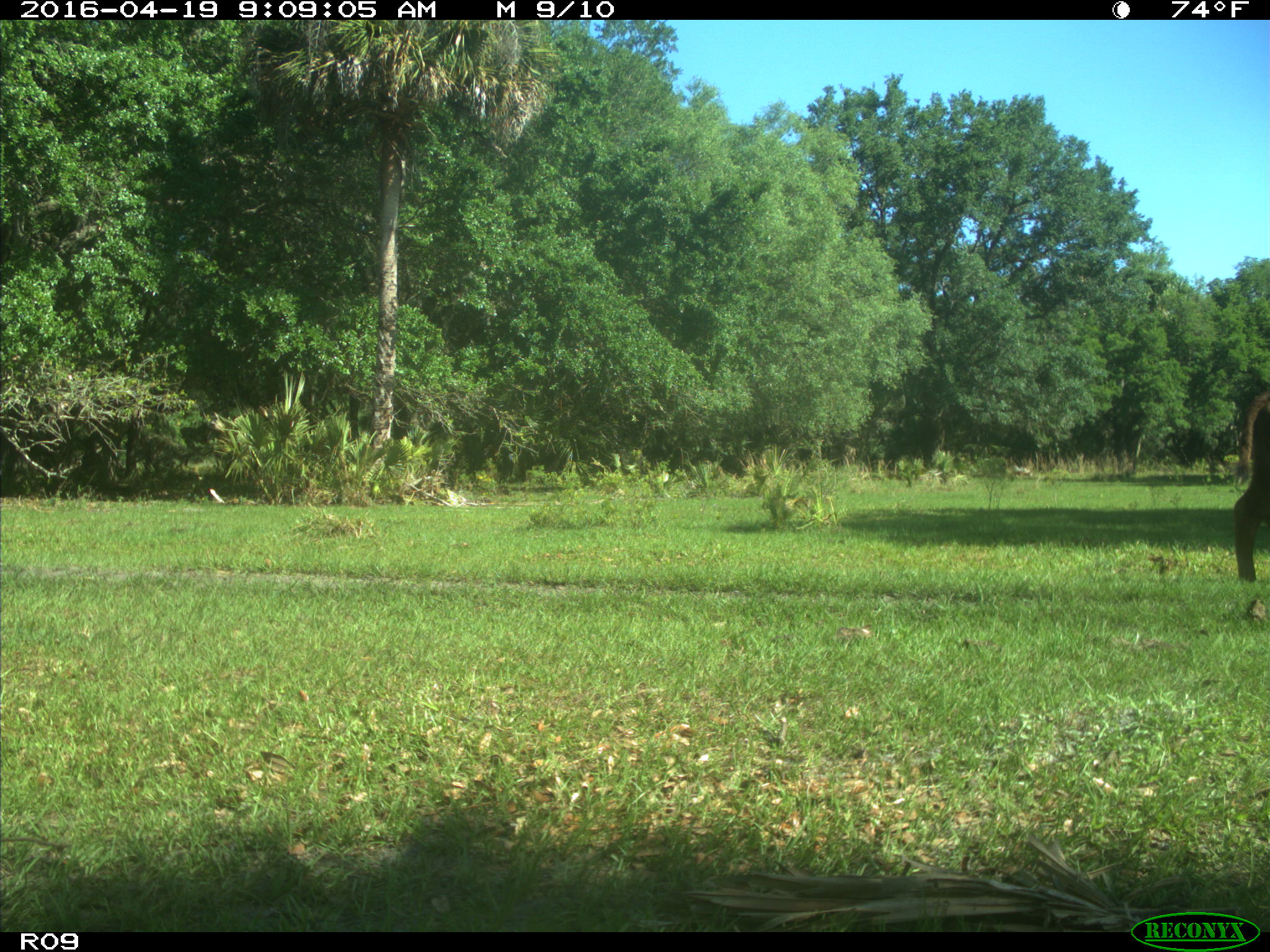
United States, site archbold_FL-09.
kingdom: Animalia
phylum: Chordata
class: Mammalia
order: Artiodactyla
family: Bovidae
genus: Bos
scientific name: Bos taurus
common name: domestic cow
Bos taurus (domestic cow).